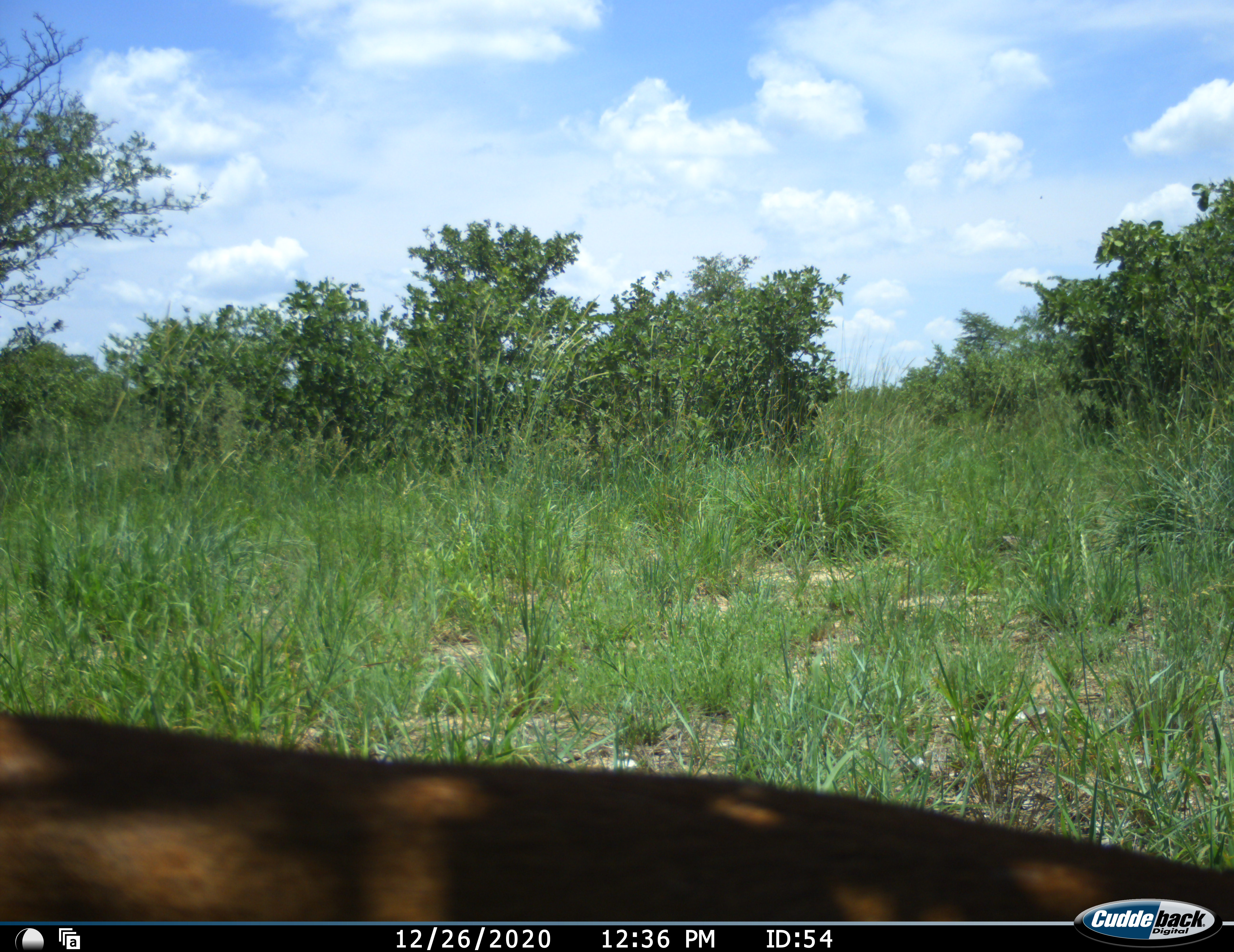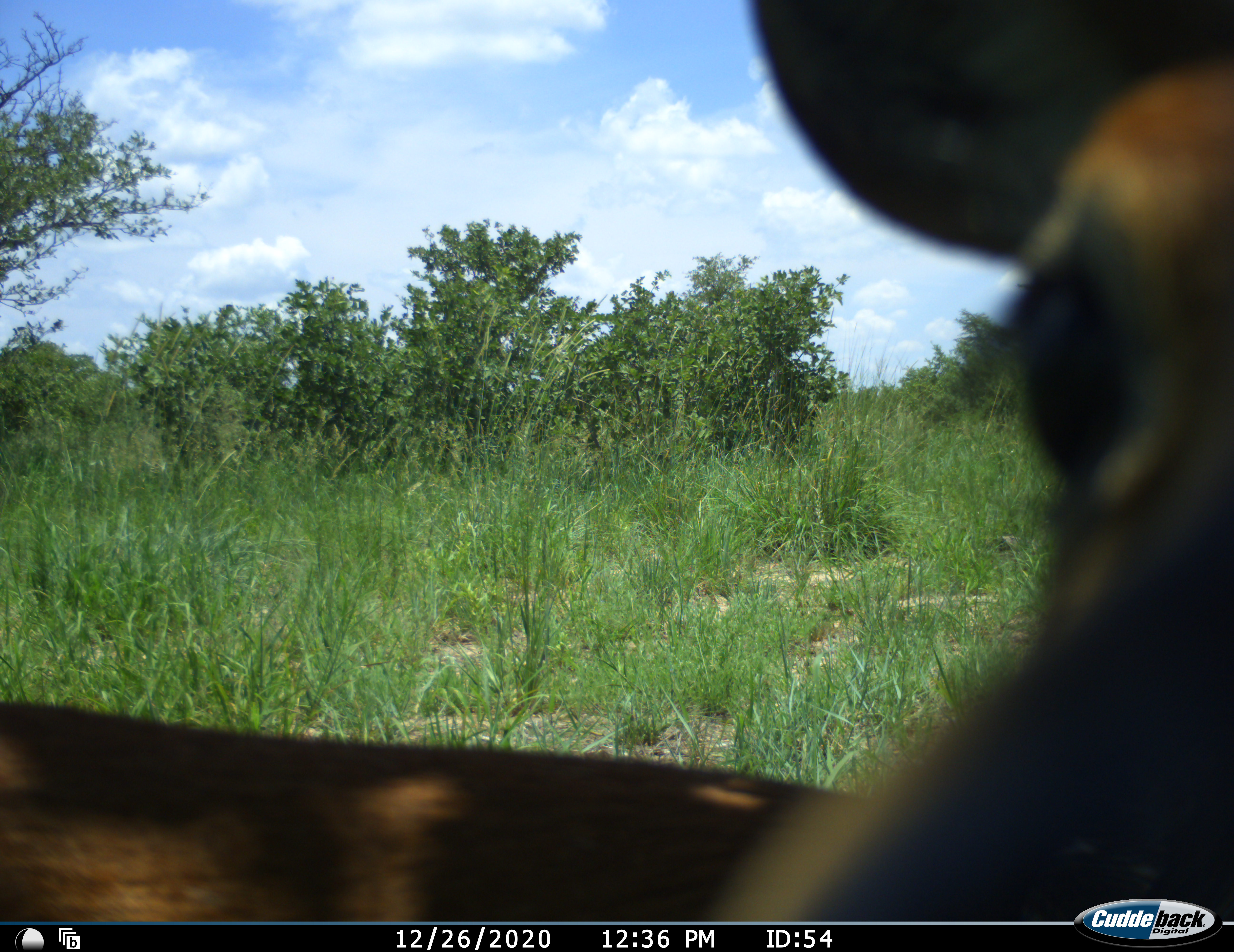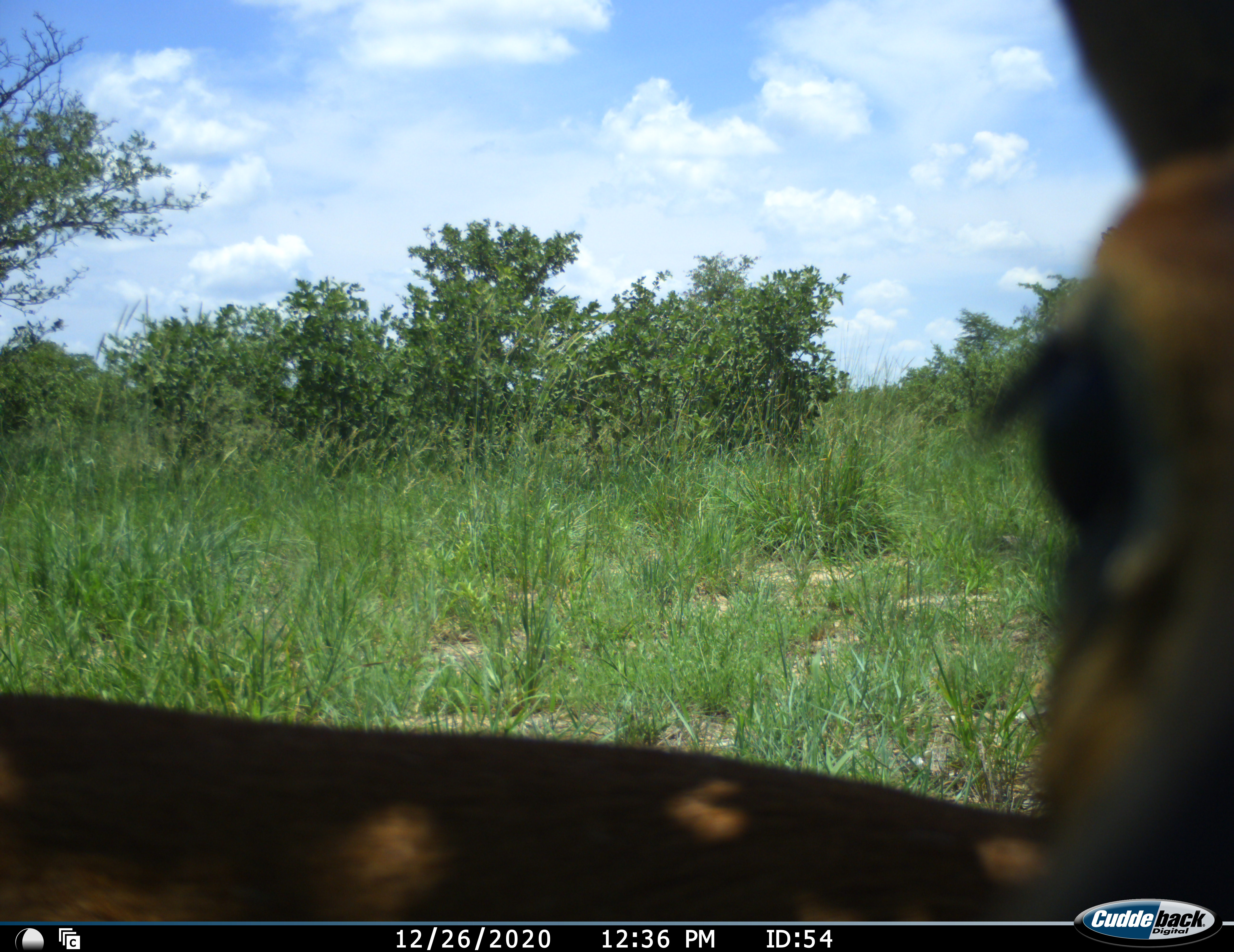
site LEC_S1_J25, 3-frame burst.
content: unidentified animal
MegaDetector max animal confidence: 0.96